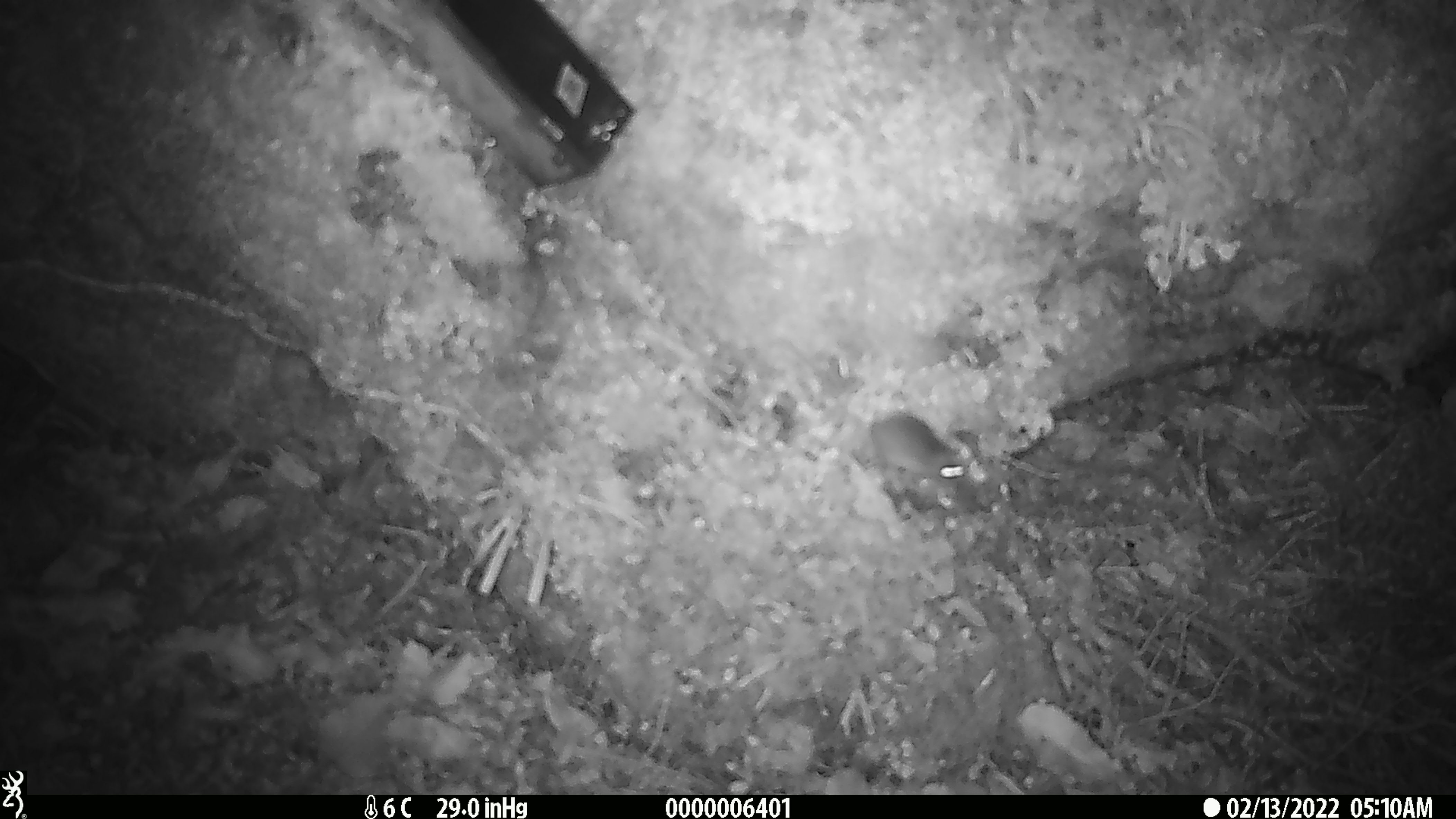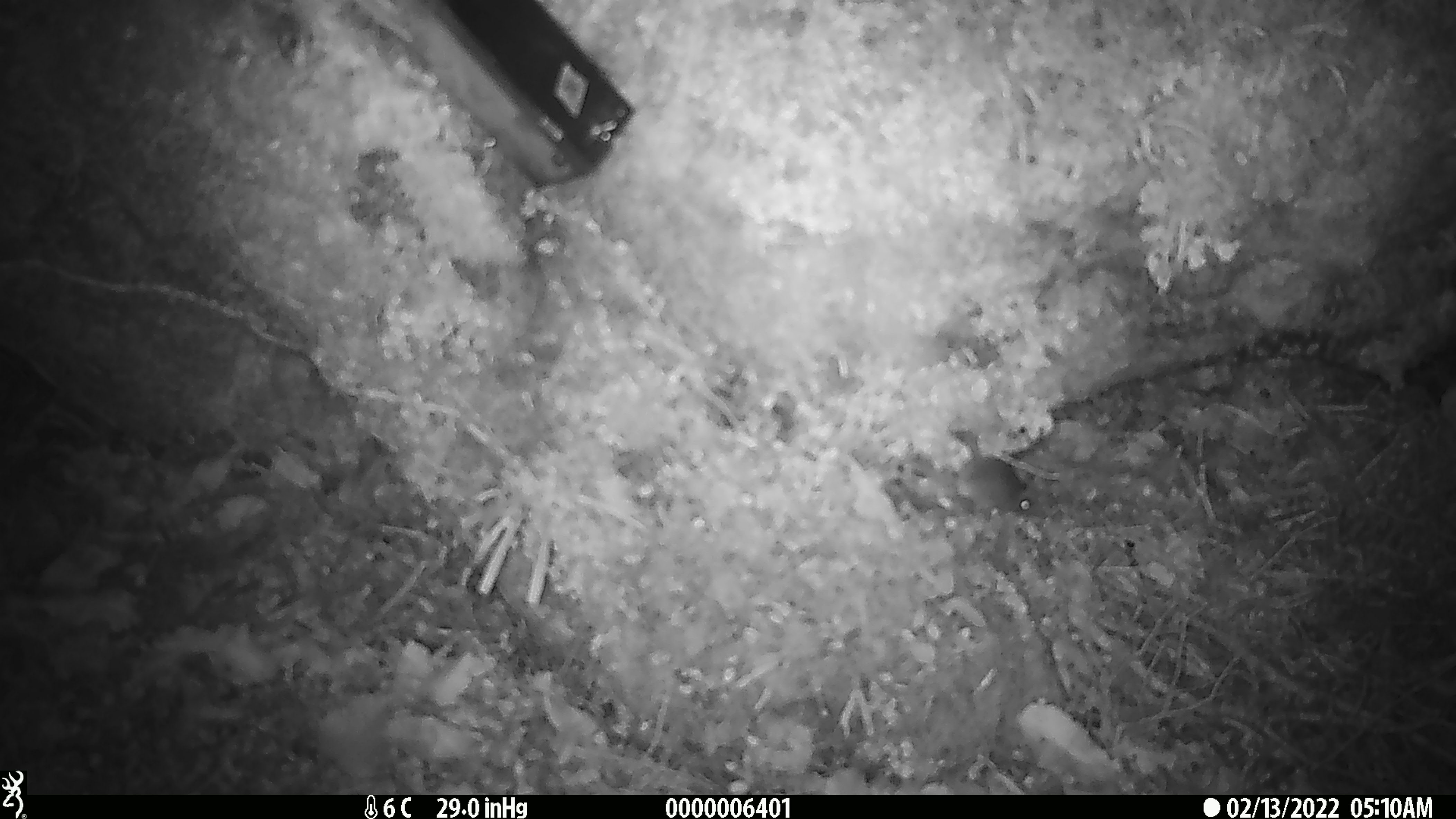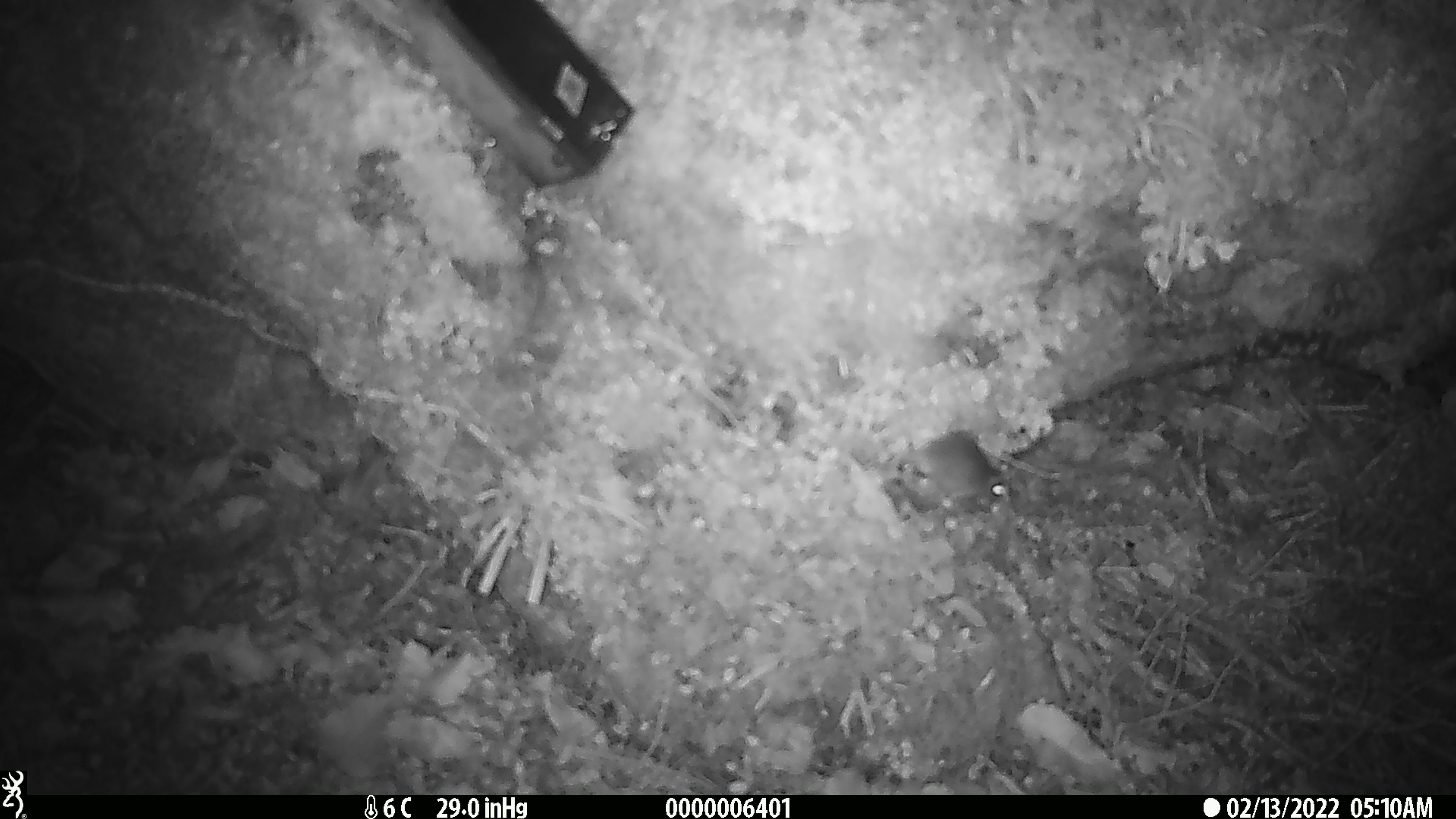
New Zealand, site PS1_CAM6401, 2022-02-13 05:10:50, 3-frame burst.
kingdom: Animalia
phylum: Chordata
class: Mammalia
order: Rodentia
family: Muridae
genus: Mus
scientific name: Mus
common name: mouse